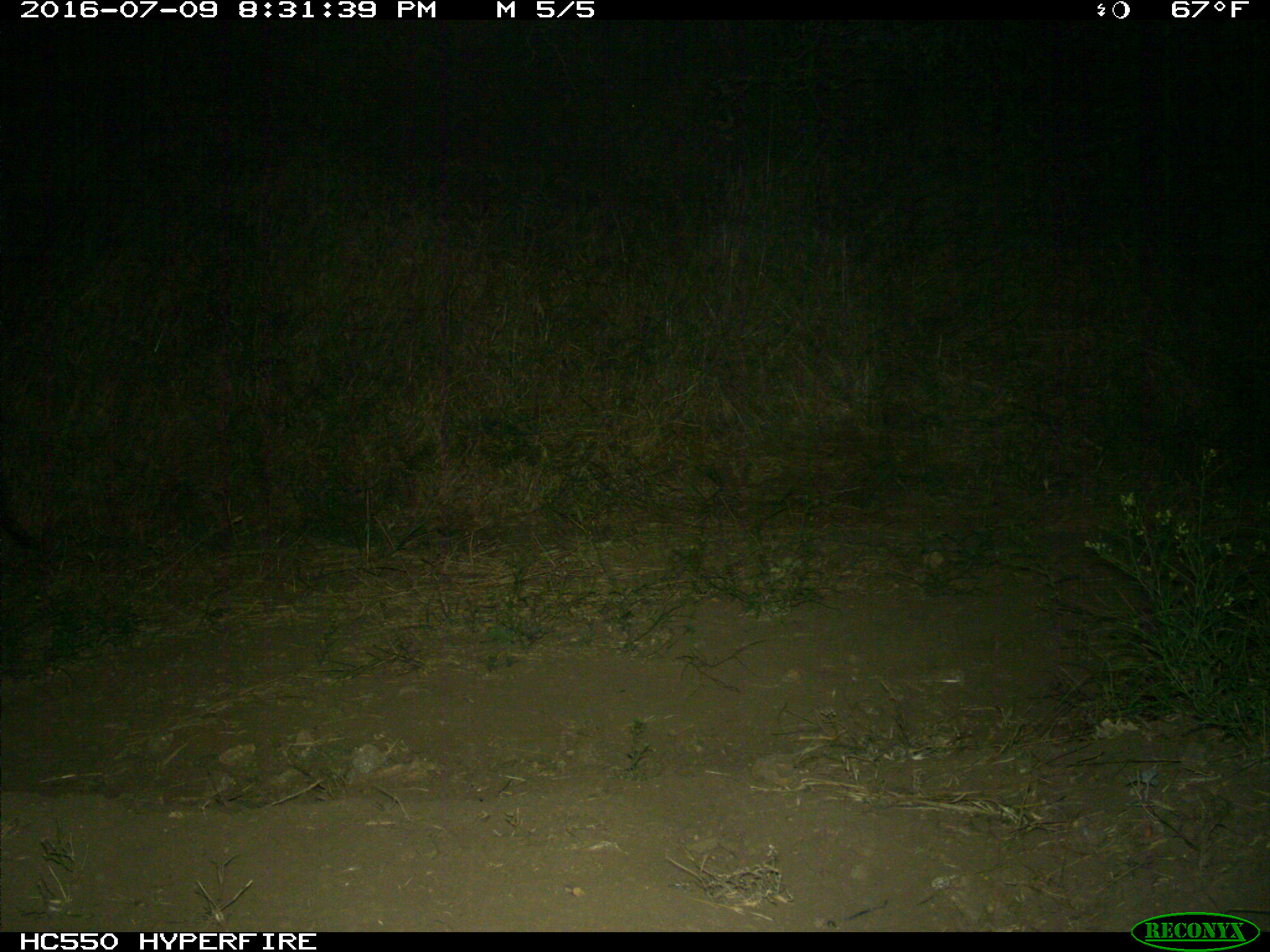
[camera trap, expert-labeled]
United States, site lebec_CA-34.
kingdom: Animalia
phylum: Chordata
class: Mammalia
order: Artiodactyla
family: Suidae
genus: Sus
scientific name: Sus scrofa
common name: wild boar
Sus scrofa (wild boar).